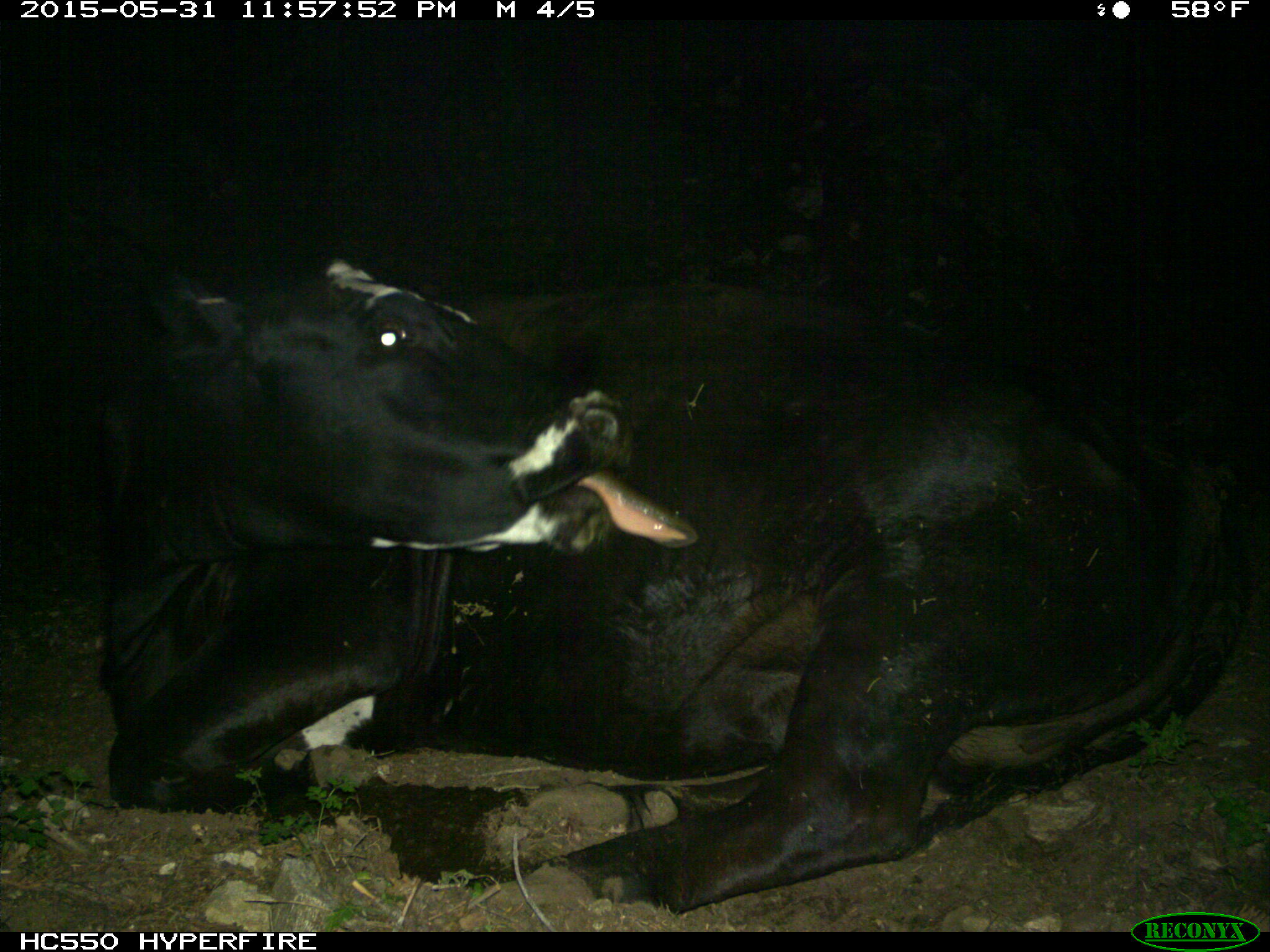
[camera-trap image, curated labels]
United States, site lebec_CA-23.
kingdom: Animalia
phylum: Chordata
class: Mammalia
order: Artiodactyla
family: Bovidae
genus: Bos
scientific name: Bos taurus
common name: domestic cow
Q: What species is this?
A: Bos taurus (domestic cow).